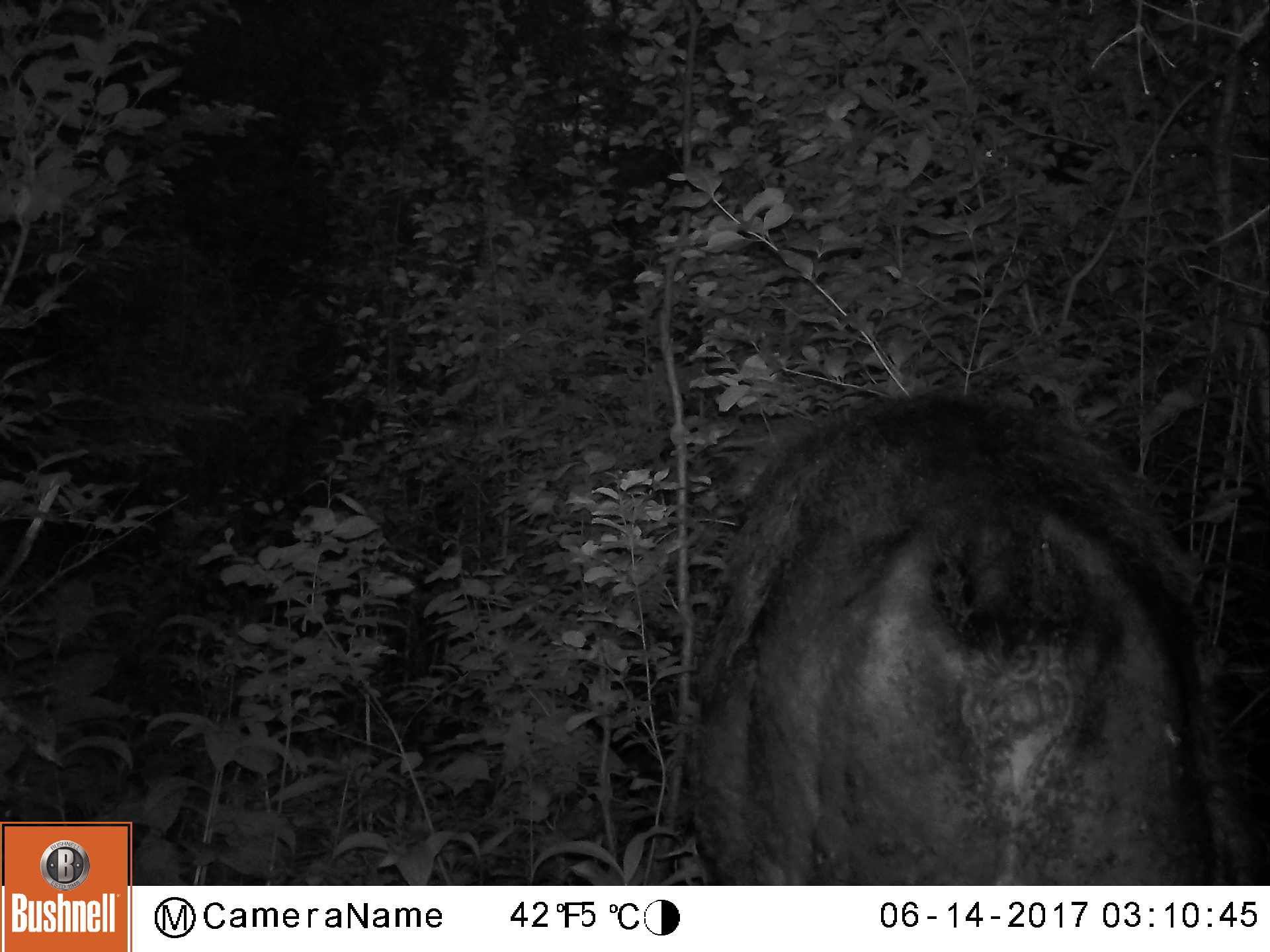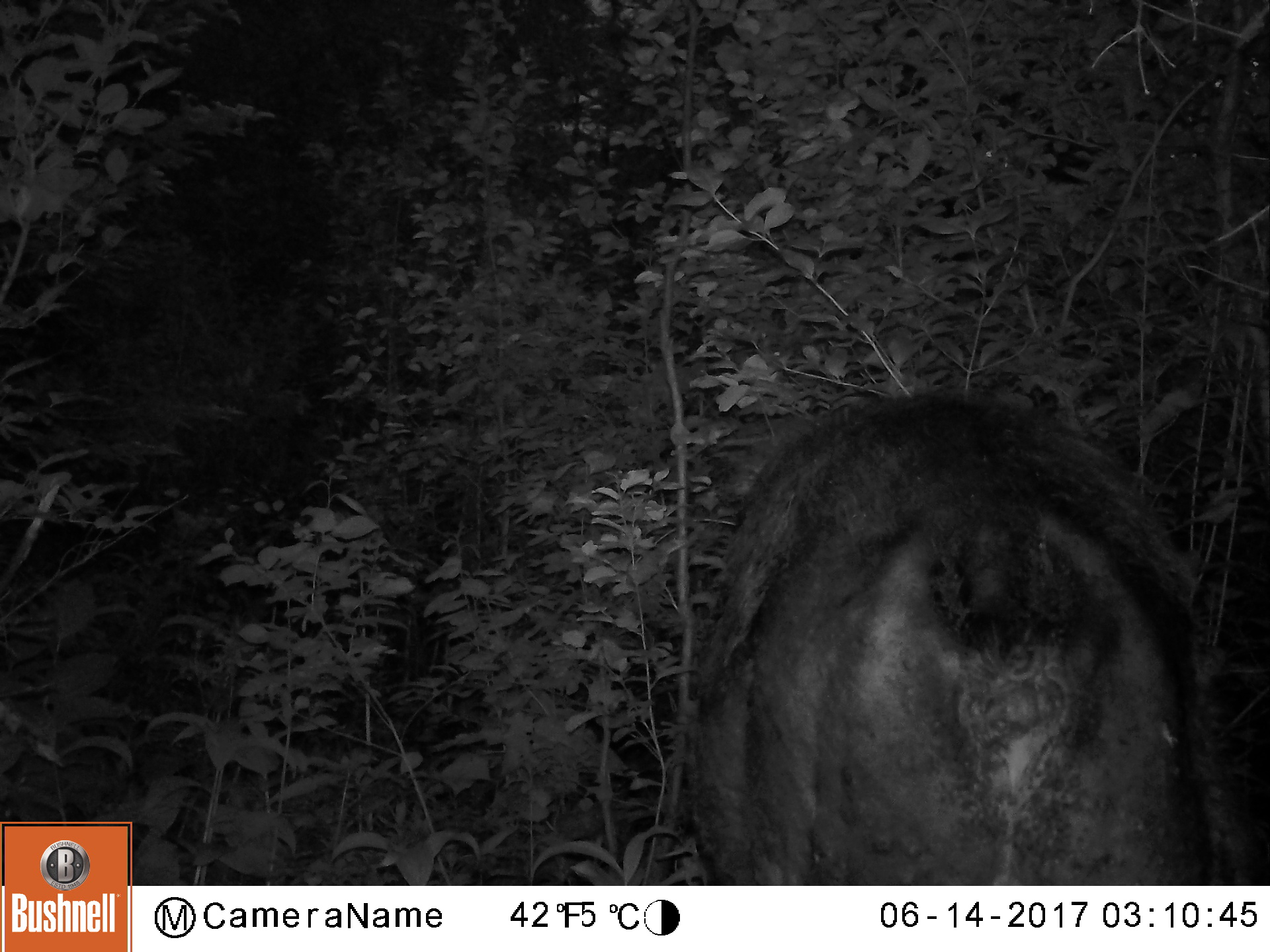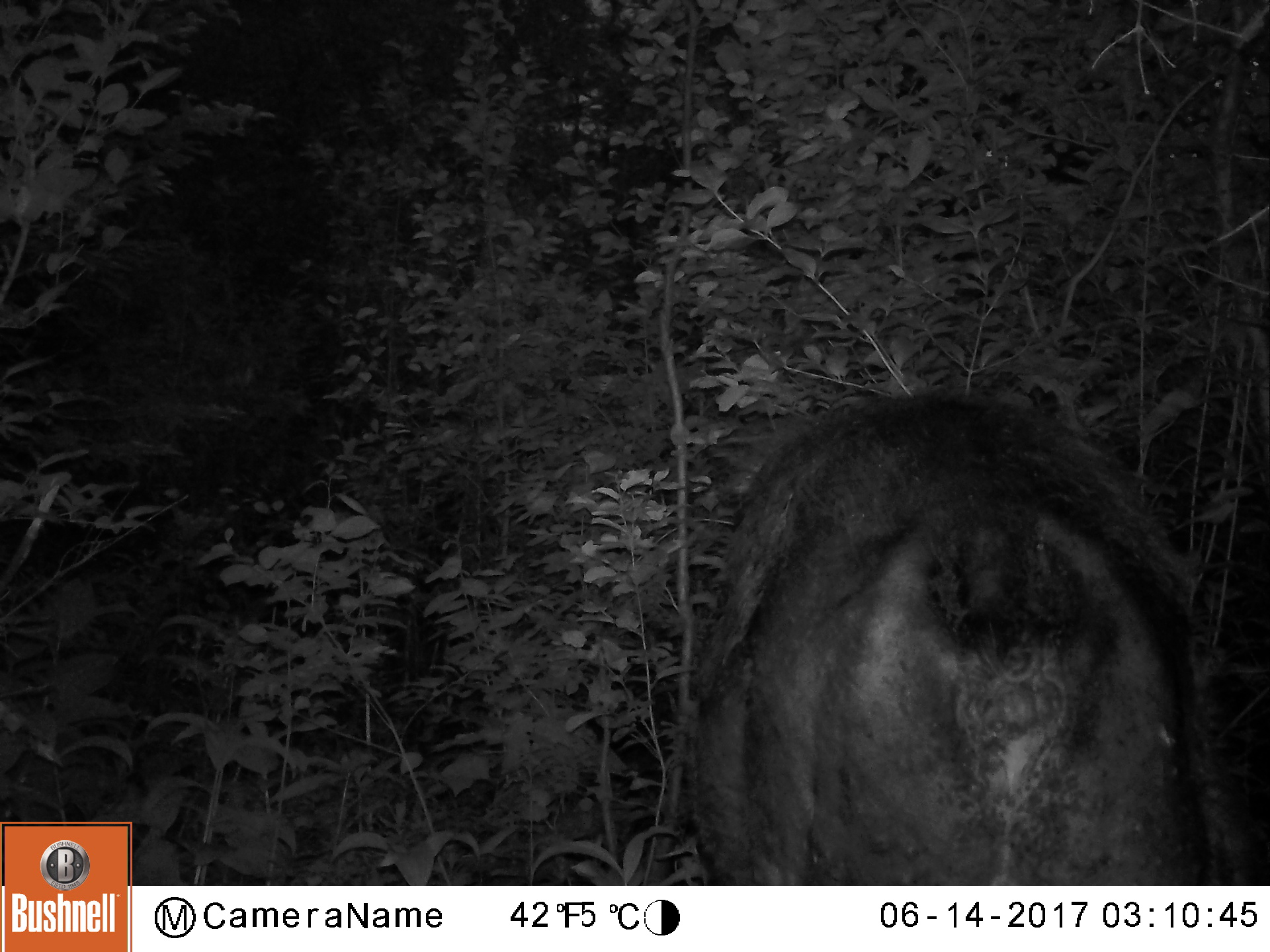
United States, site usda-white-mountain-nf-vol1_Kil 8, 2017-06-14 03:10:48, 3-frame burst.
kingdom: Animalia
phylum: Chordata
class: Mammalia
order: Artiodactyla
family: Cervidae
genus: Alces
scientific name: Alces alces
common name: moose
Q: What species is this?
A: Moose (Alces alces).